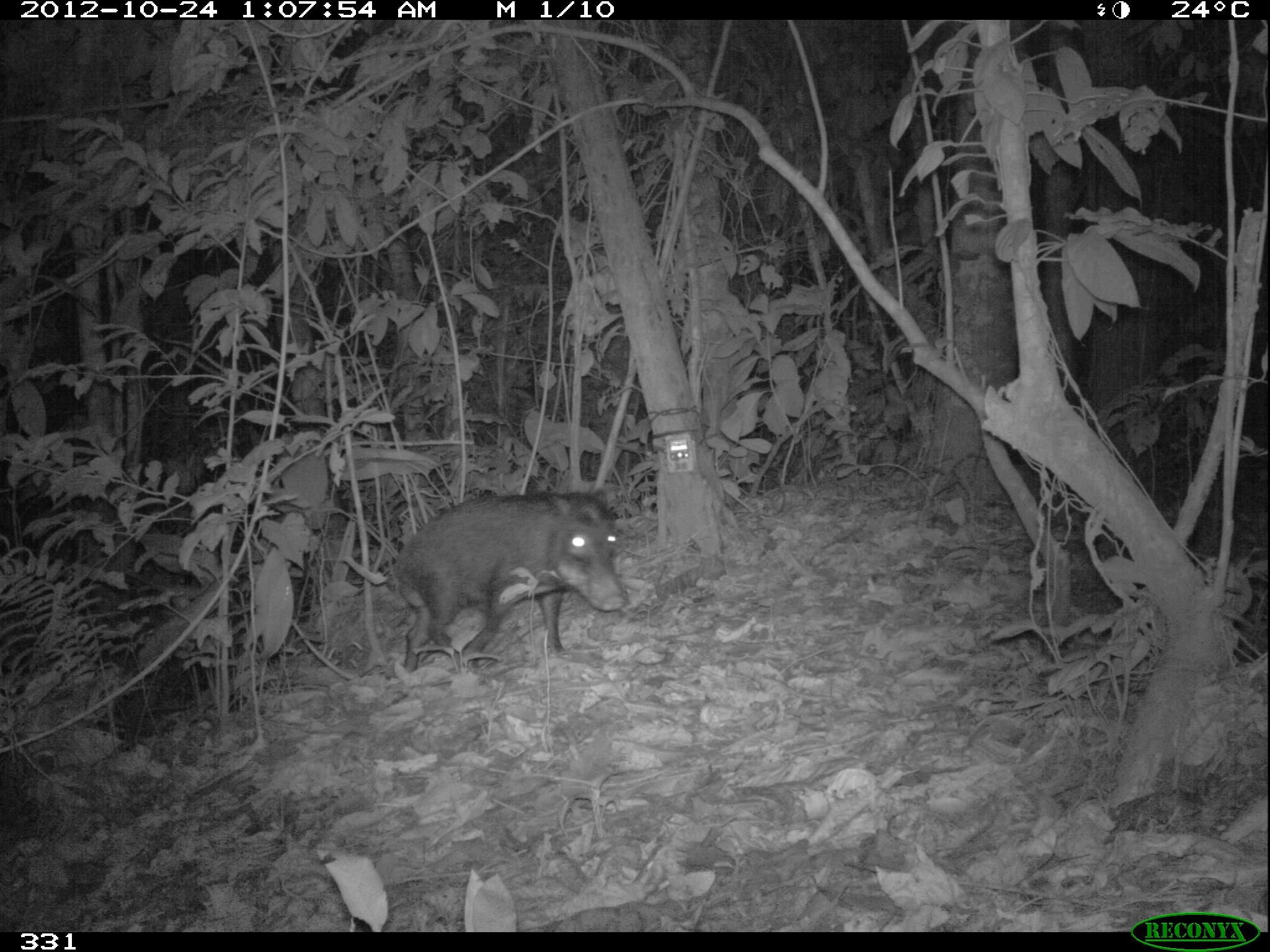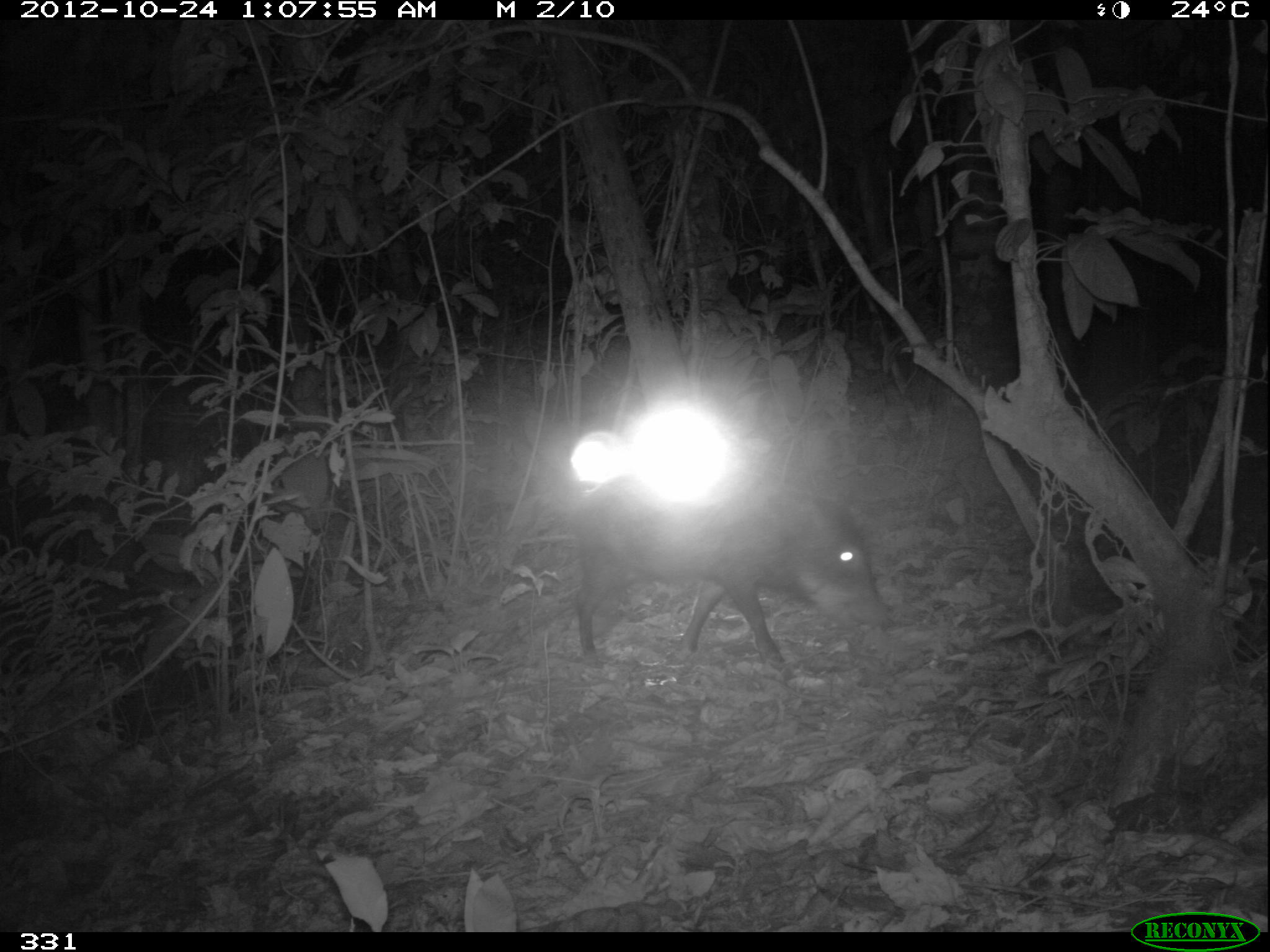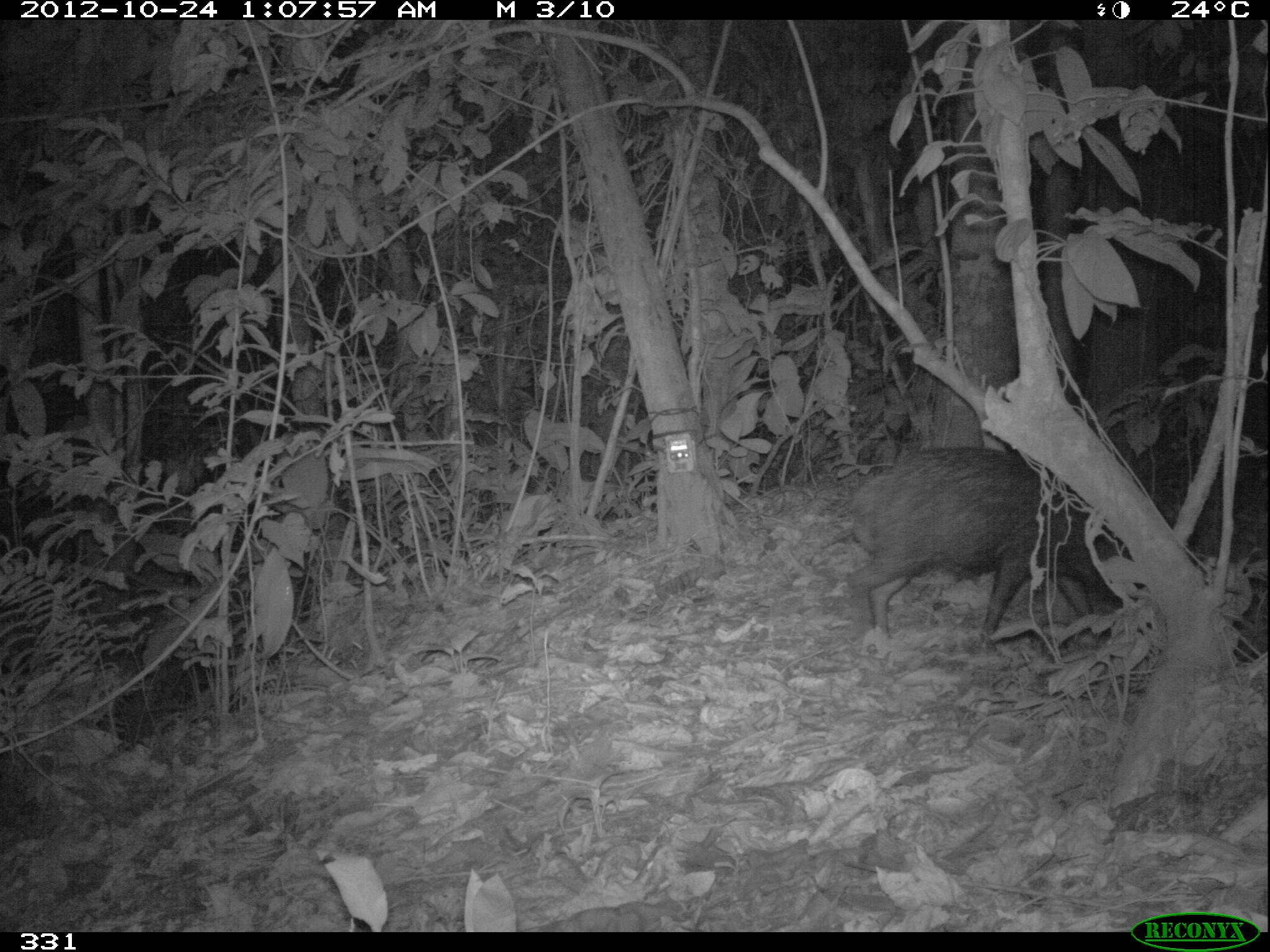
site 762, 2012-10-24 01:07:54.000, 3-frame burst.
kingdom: Animalia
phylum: Chordata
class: Mammalia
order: Artiodactyla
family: Tayassuidae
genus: Tayassu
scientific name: Tayassu pecari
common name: white-lipped peccary